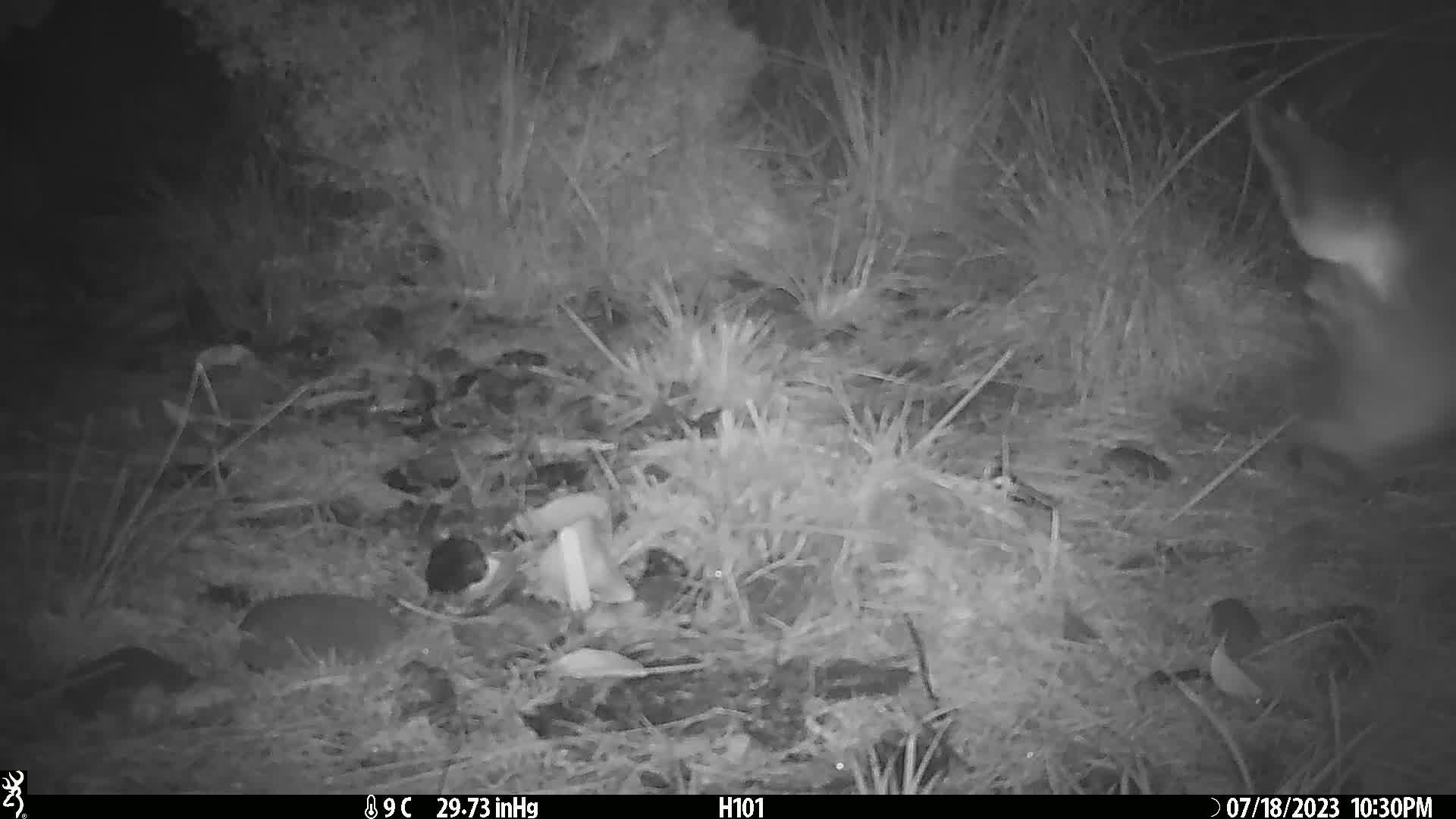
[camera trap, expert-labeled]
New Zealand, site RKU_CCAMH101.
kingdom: Animalia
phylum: Chordata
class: Mammalia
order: Artiodactyla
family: Cervidae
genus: Odocoileus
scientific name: Odocoileus virginianus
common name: white-tailed deer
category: white tailed deer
White tailed deer (white-tailed deer) (Odocoileus virginianus).